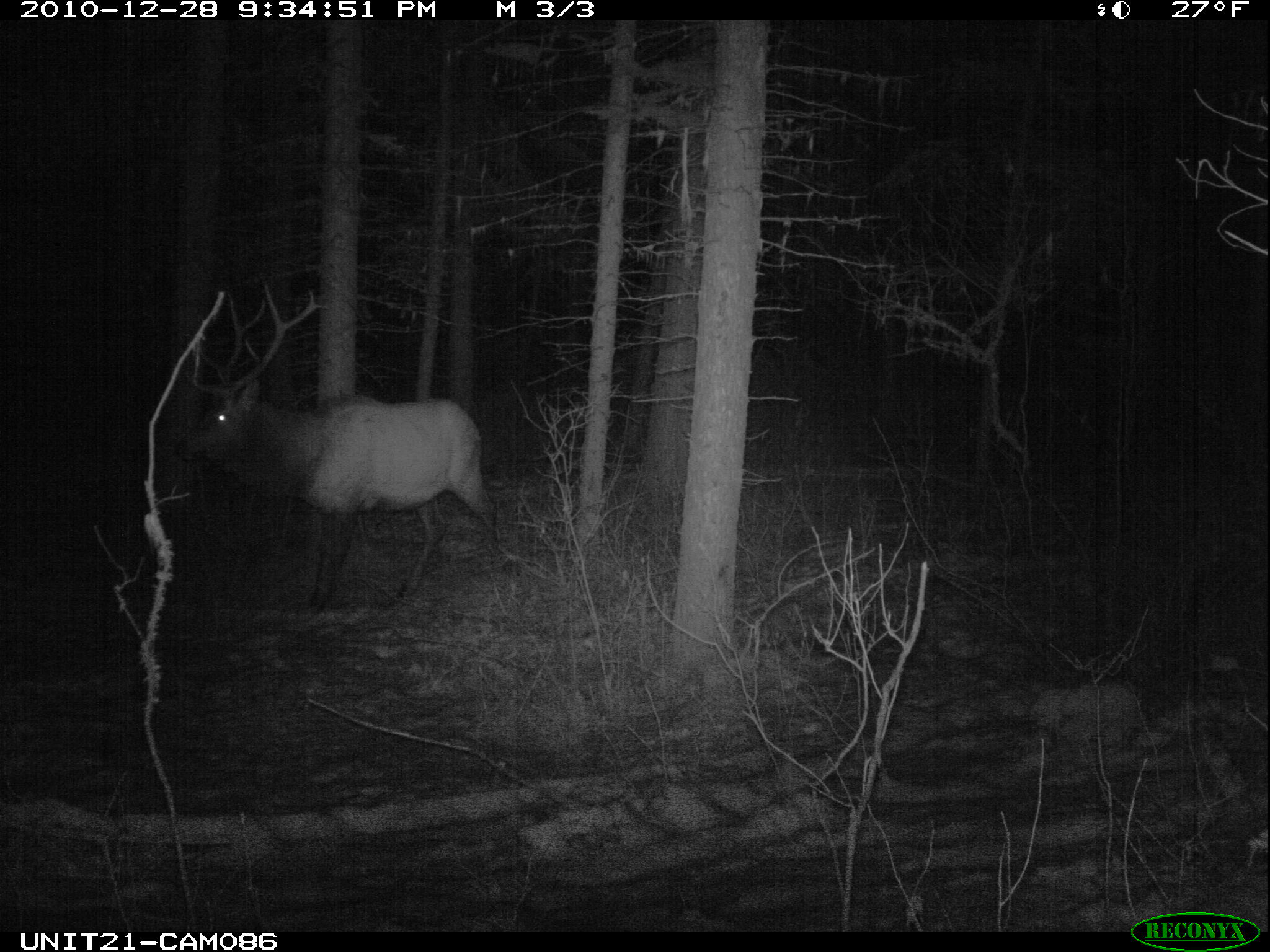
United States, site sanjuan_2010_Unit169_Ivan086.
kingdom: Animalia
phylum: Chordata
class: Mammalia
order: Artiodactyla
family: Cervidae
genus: Cervus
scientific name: Cervus elaphus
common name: red deer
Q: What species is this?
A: Cervus elaphus (red deer).